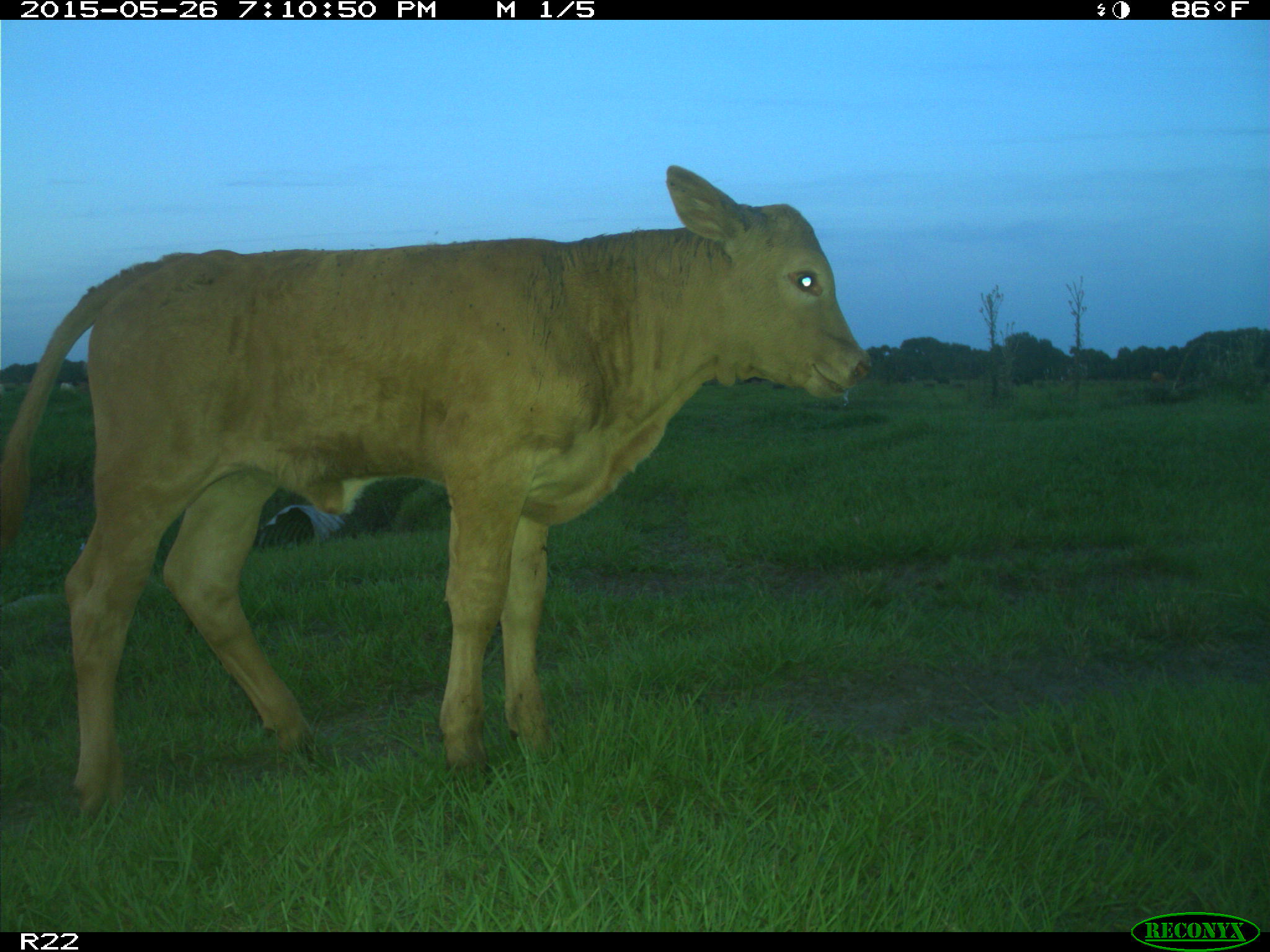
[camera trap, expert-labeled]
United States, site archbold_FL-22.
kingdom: Animalia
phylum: Chordata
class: Mammalia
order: Artiodactyla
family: Bovidae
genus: Bos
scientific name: Bos taurus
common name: domestic cow